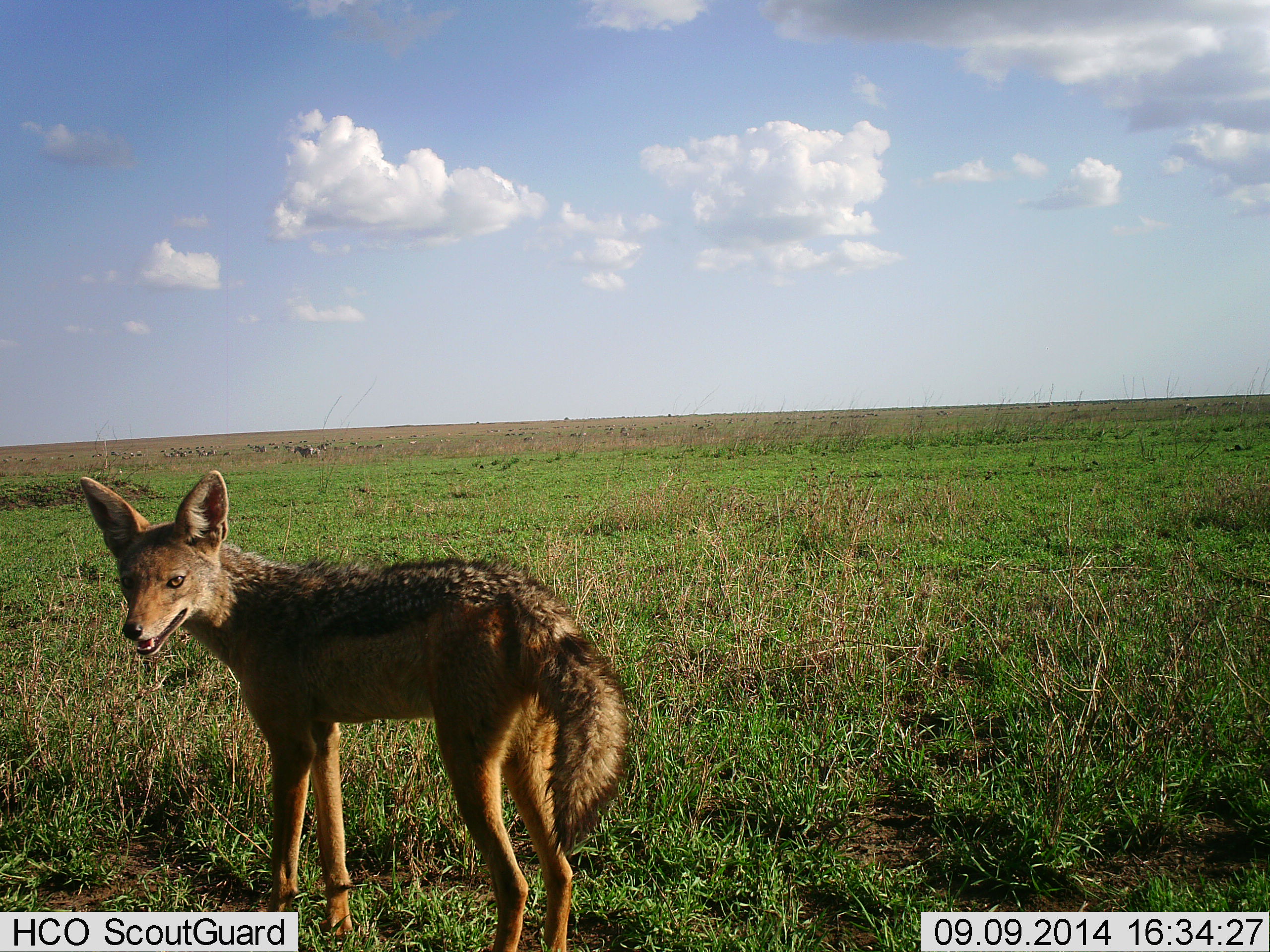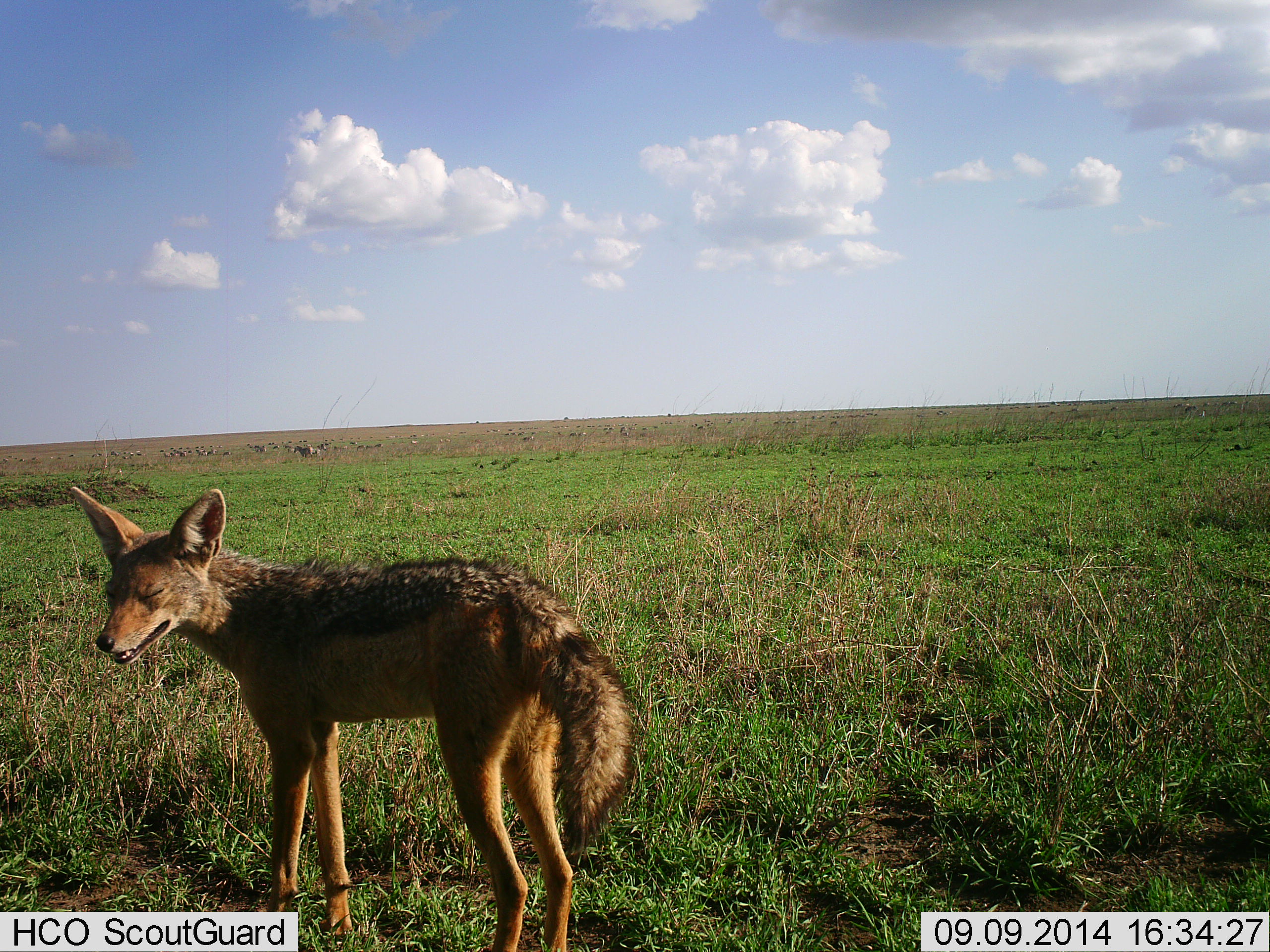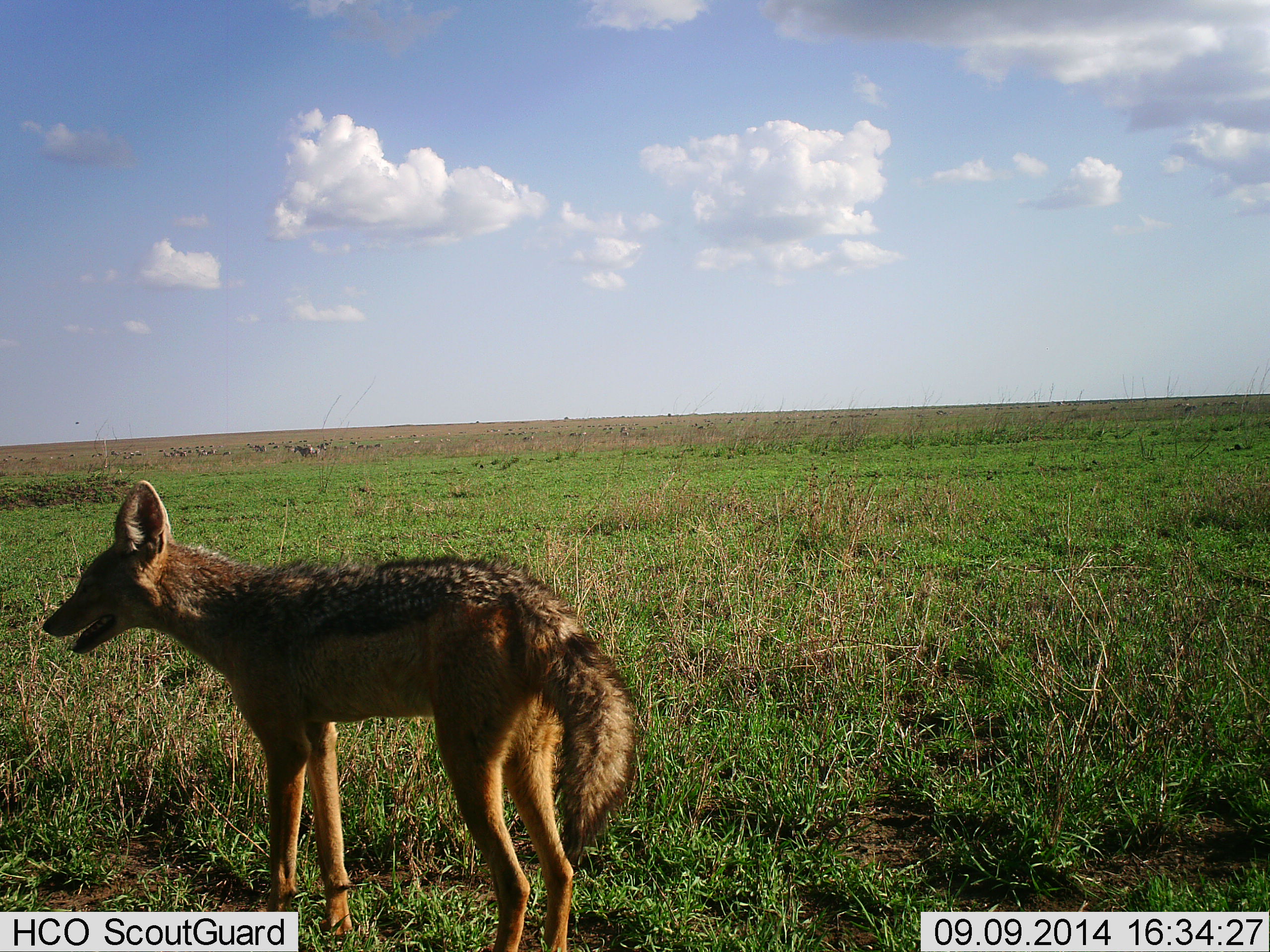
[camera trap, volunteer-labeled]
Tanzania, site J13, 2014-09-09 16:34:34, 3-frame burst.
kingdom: Animalia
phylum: Chordata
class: Mammalia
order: Carnivora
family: Canidae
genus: Lupulella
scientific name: Lupulella mesomelas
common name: black-backed jackal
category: jackal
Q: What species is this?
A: Jackal (black-backed jackal) (Lupulella mesomelas).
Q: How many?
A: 1.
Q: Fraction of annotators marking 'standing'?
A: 100%.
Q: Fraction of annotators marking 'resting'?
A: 0%.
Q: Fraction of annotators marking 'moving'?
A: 0%.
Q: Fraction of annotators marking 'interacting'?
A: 0%.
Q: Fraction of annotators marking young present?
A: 0%.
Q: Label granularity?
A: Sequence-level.